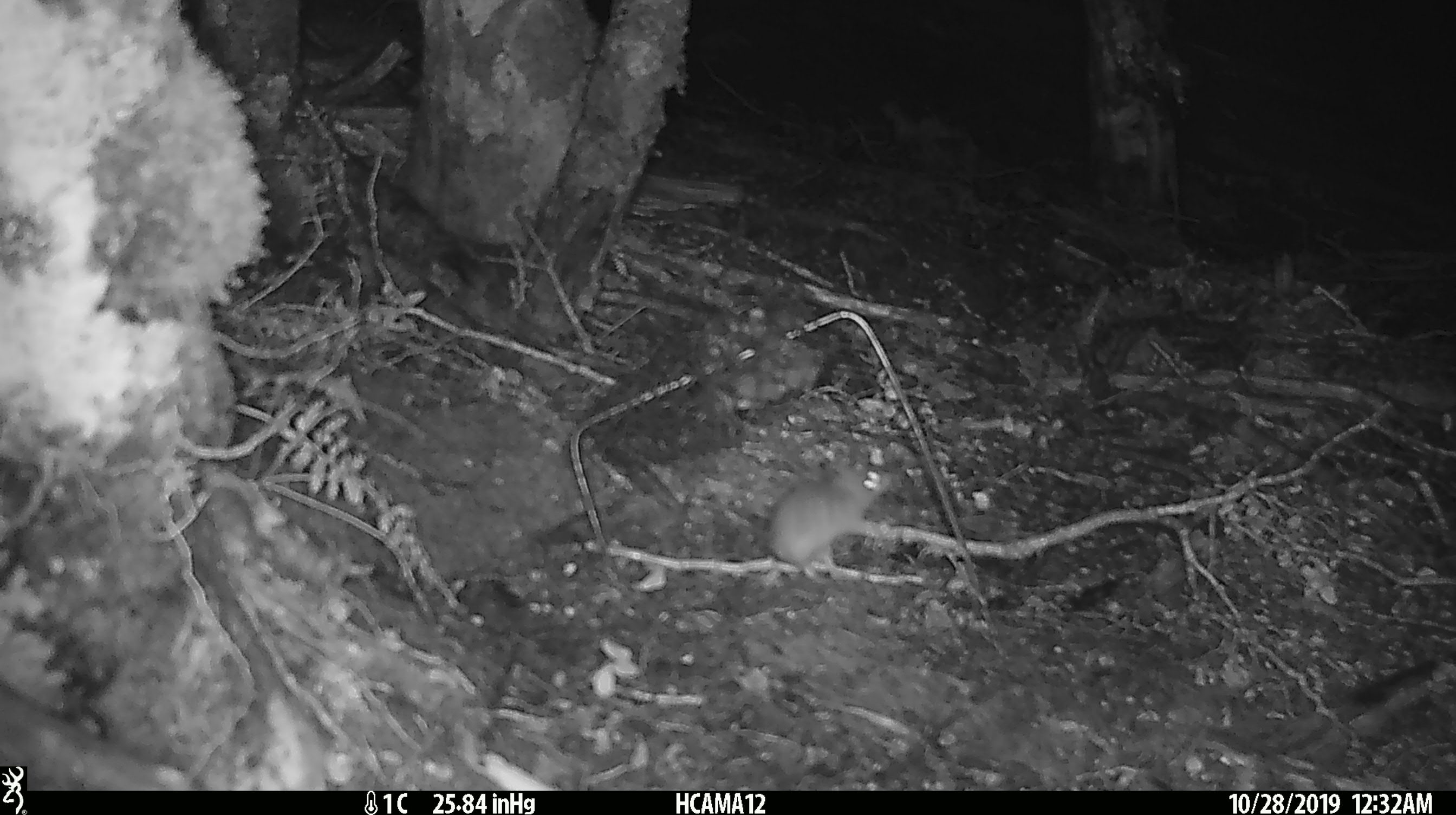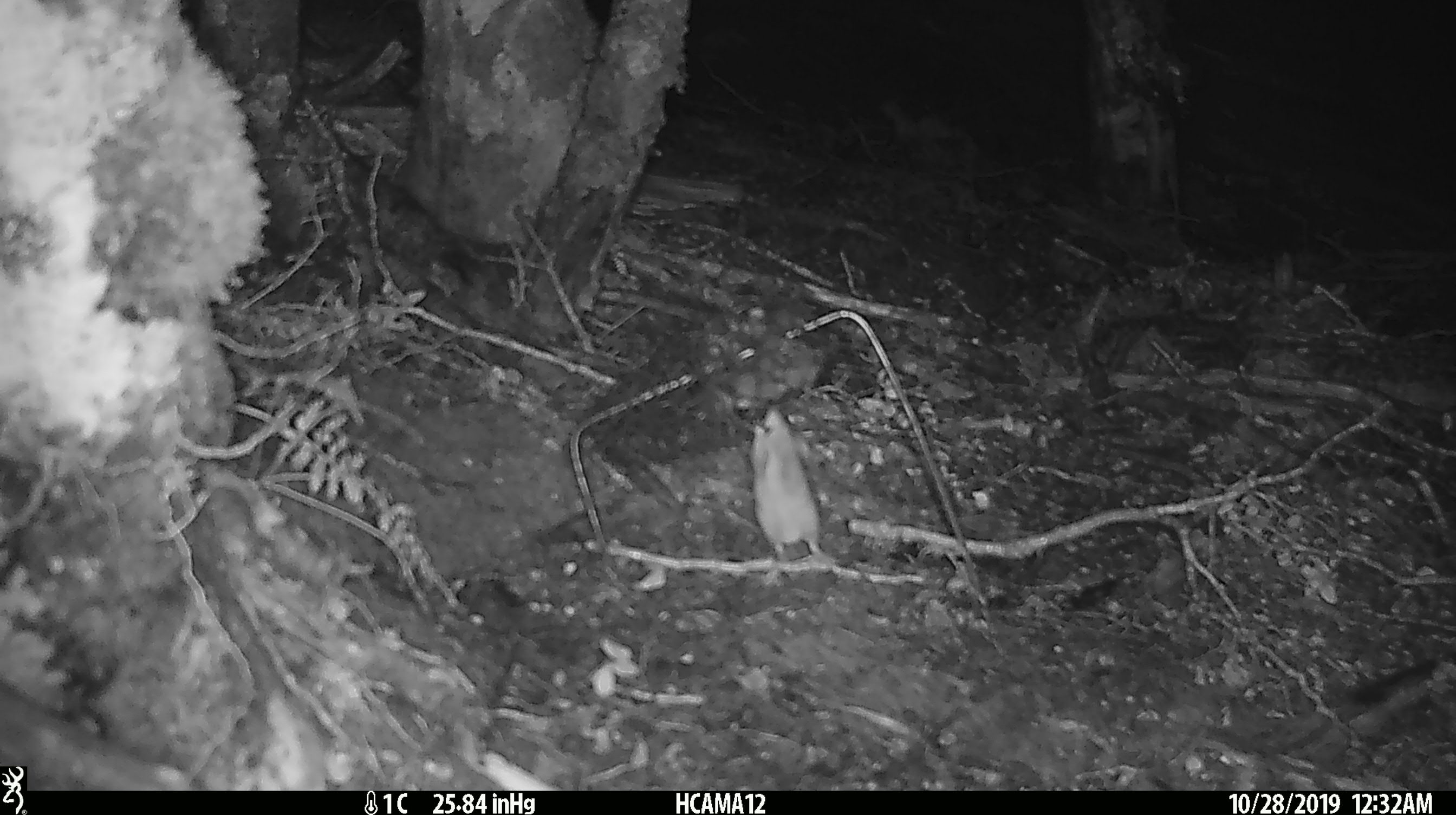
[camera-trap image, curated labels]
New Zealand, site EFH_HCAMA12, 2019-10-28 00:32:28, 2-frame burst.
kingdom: Animalia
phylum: Chordata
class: Mammalia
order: Rodentia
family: Muridae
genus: Mus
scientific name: Mus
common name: mouse